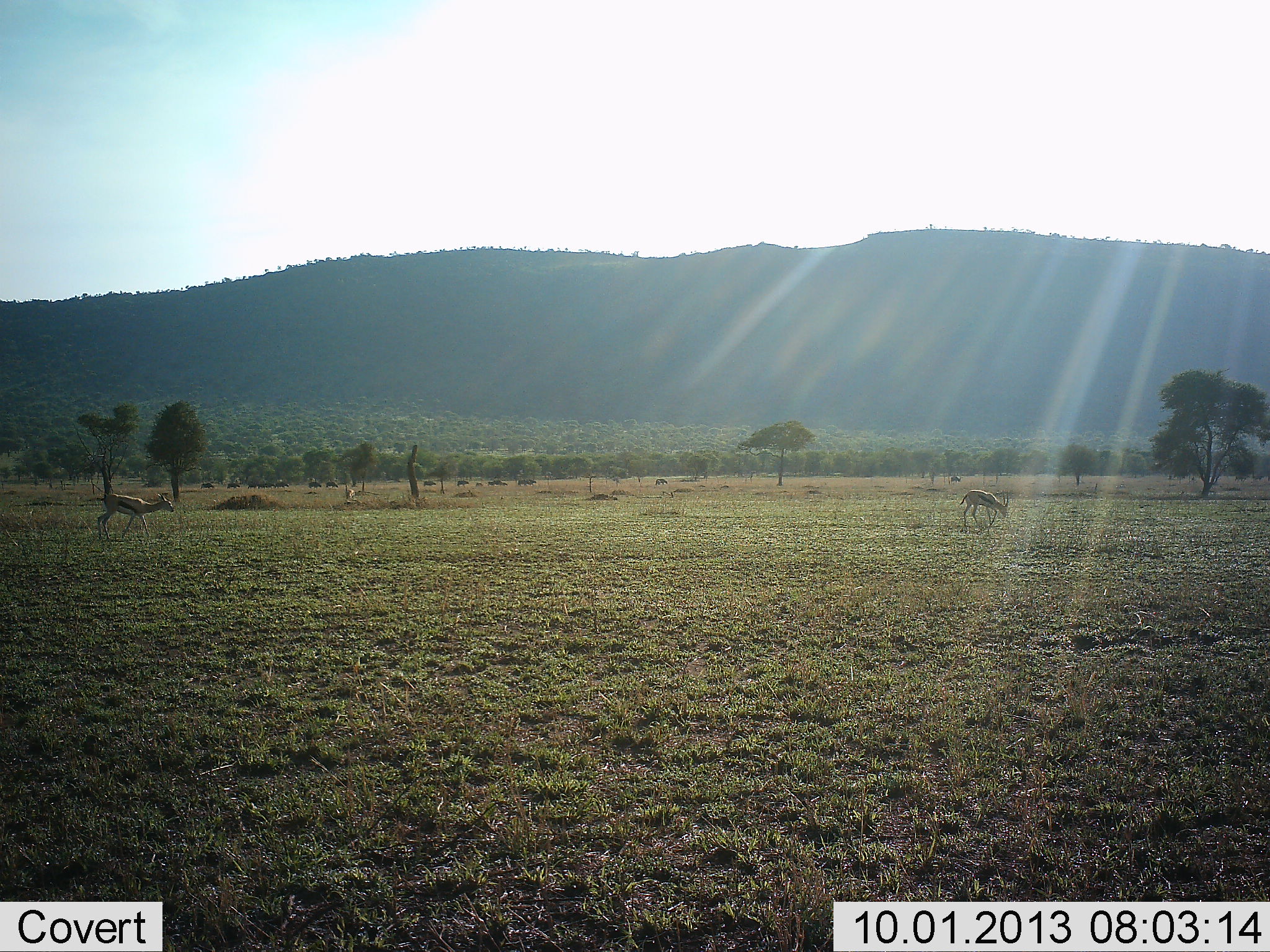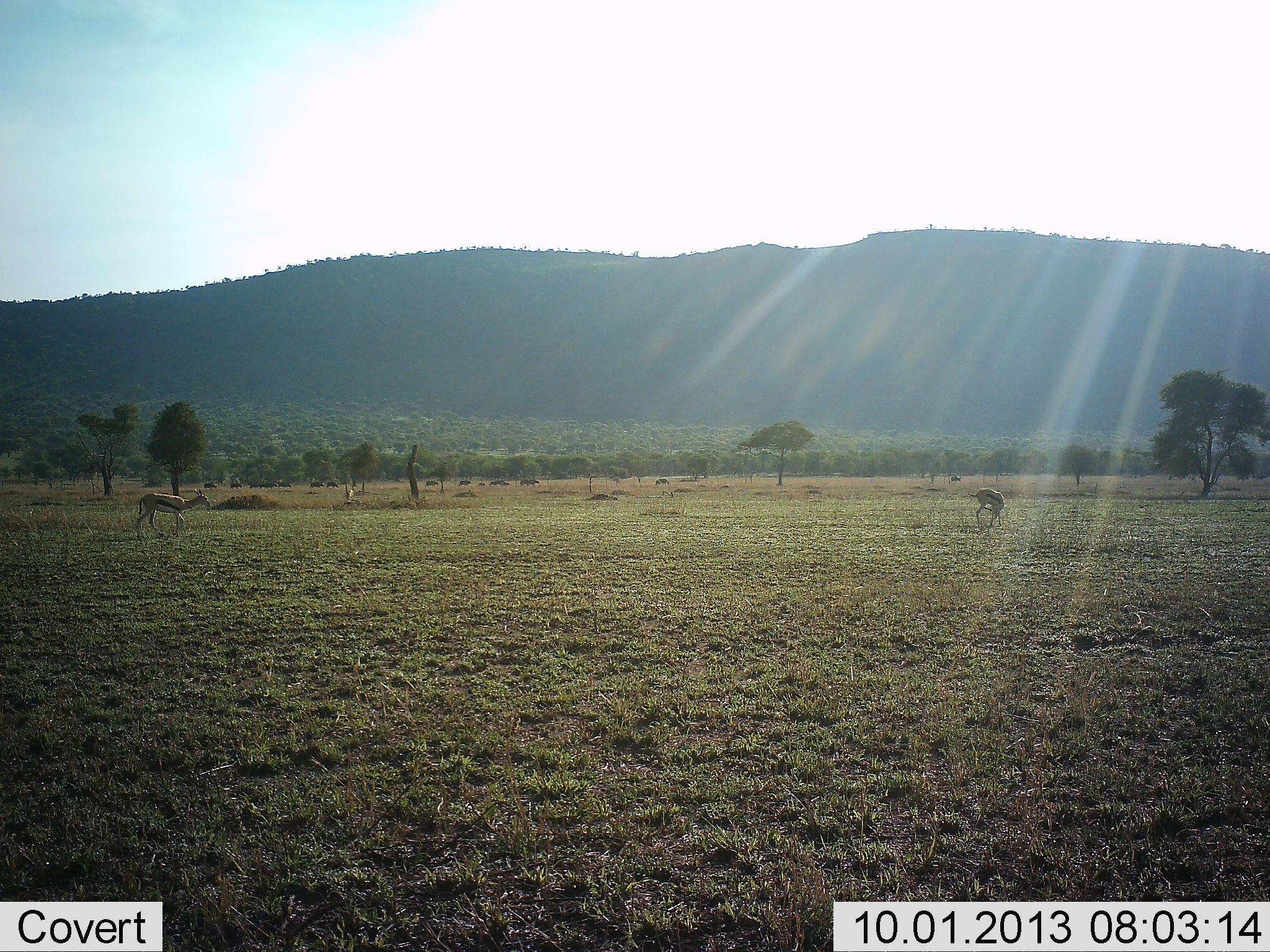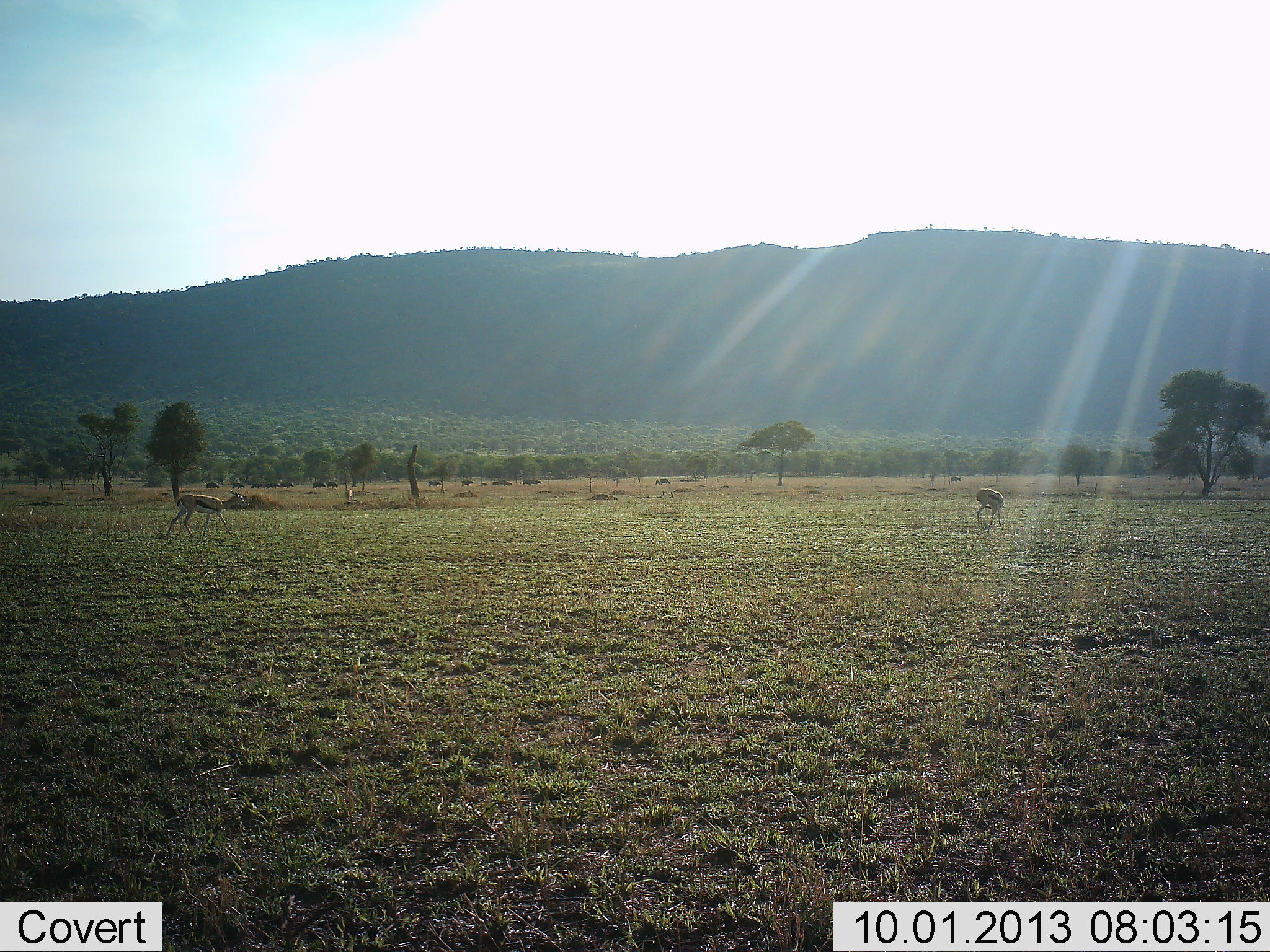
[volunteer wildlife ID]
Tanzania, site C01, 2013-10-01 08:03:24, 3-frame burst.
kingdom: Animalia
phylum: Chordata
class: Mammalia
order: Artiodactyla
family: Bovidae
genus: Eudorcas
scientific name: Eudorcas thomsonii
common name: thomson's gazelle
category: gazellethomsons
Gazellethomsons (thomson's gazelle) (Eudorcas thomsonii), count 2. Behavior (volunteer vote fractions): standing 29%, resting 0%, moving 94%, interacting 0%. Young present (vote fraction): 3%. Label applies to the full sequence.